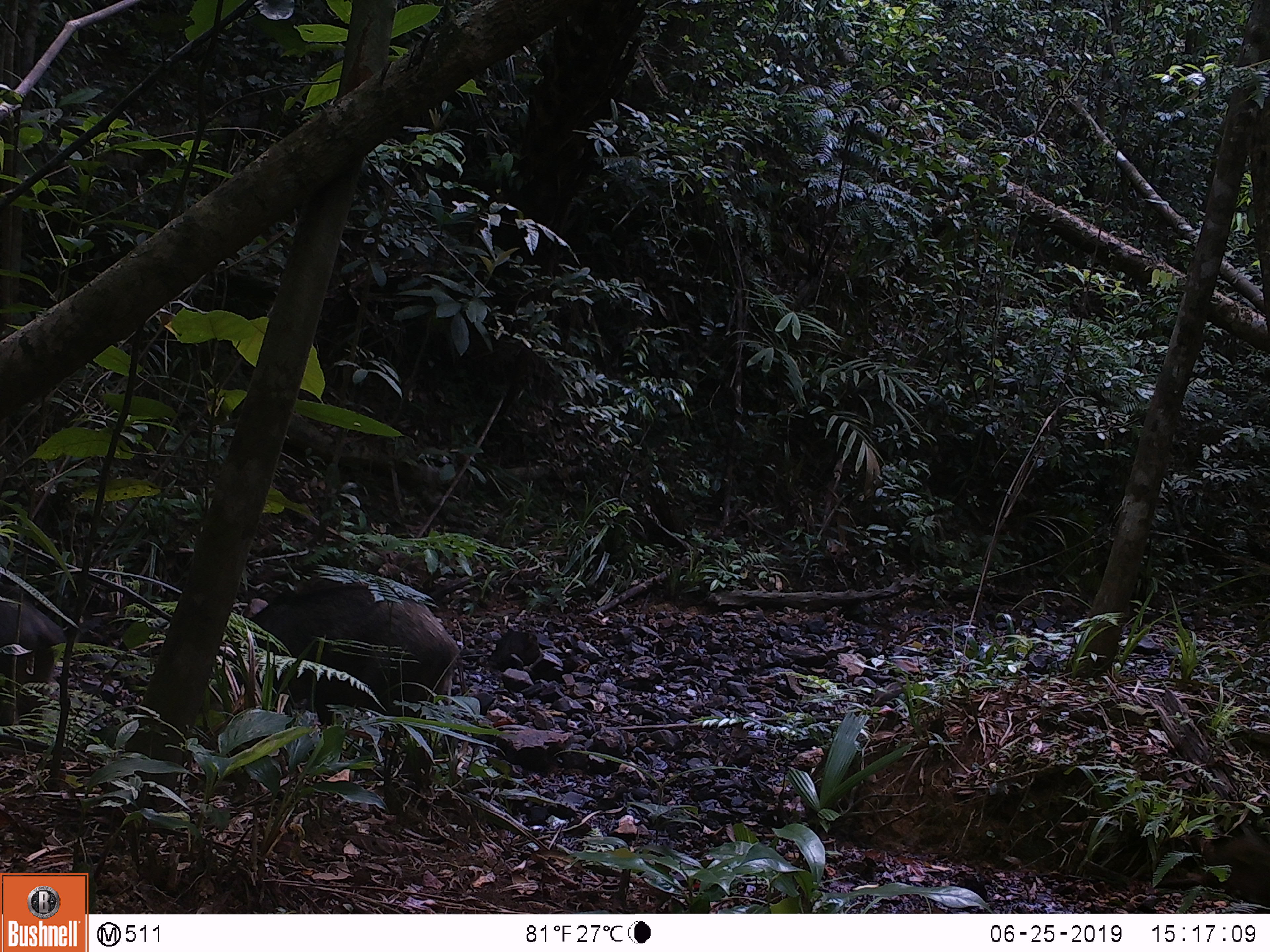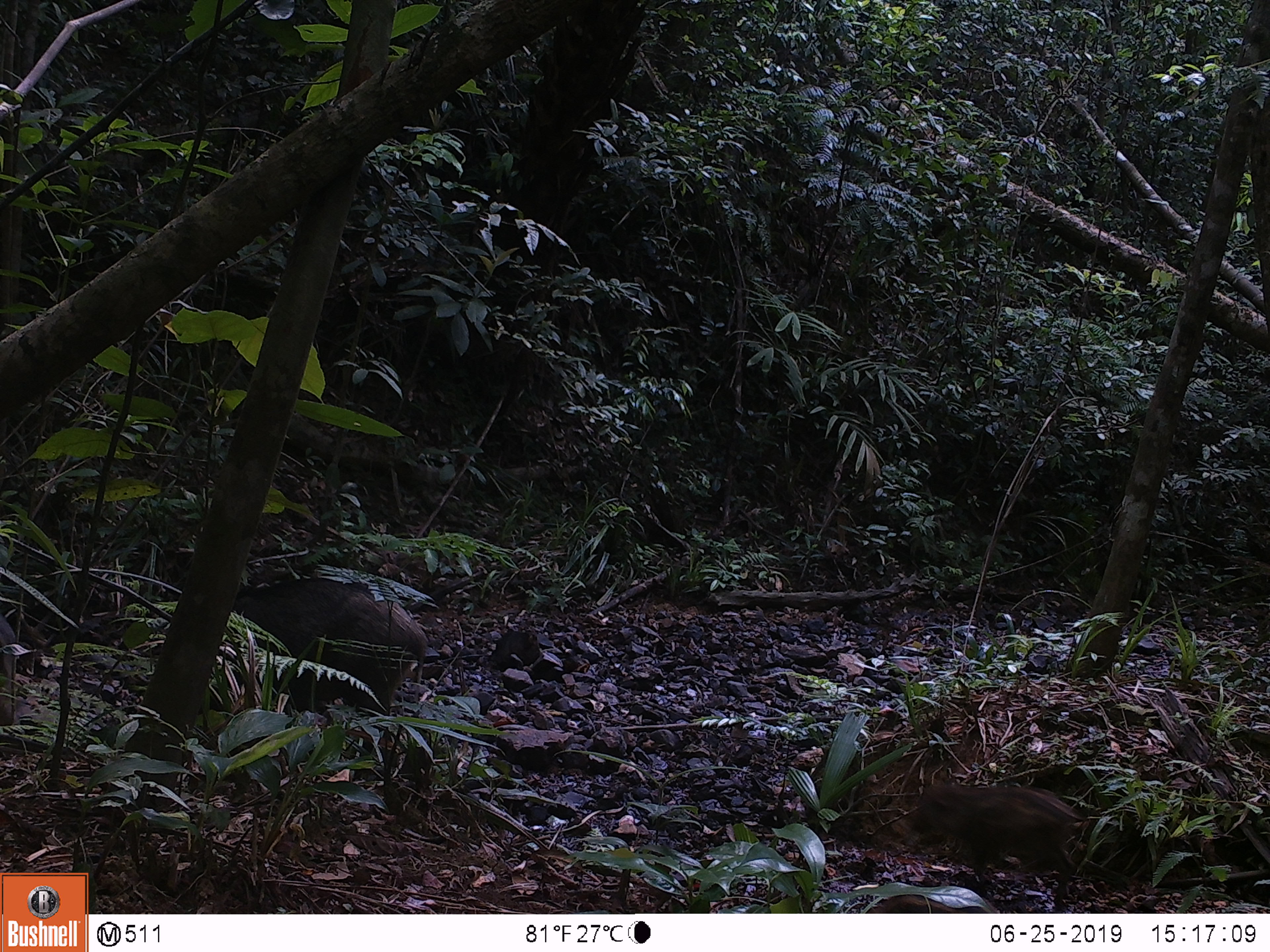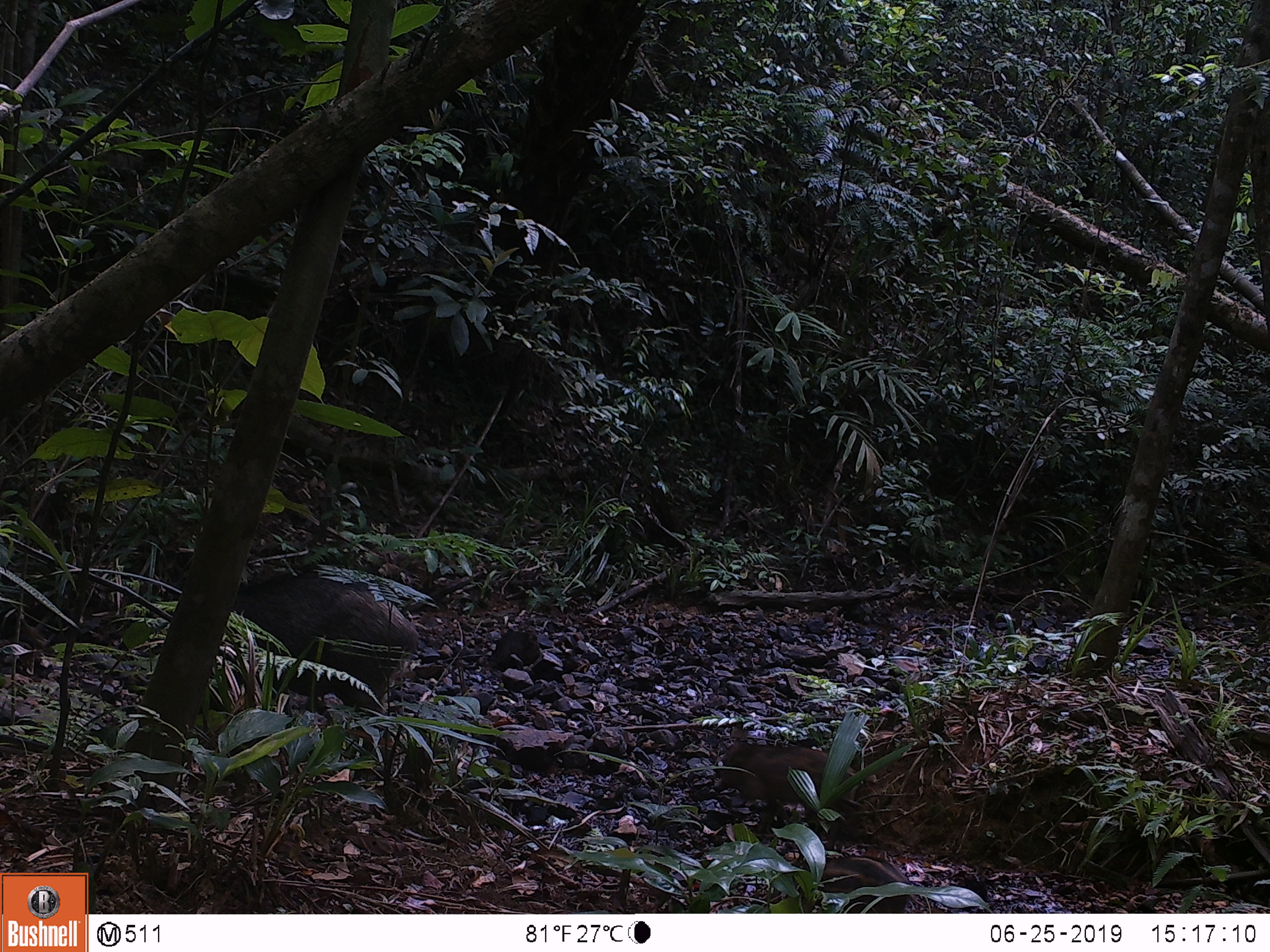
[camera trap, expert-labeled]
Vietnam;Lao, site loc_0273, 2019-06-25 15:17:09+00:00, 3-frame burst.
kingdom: Animalia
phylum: Chordata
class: Mammalia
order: Artiodactyla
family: Suidae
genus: Sus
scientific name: Sus scrofa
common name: eurasian wild pig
Eurasian wild pig (Sus scrofa). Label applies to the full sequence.